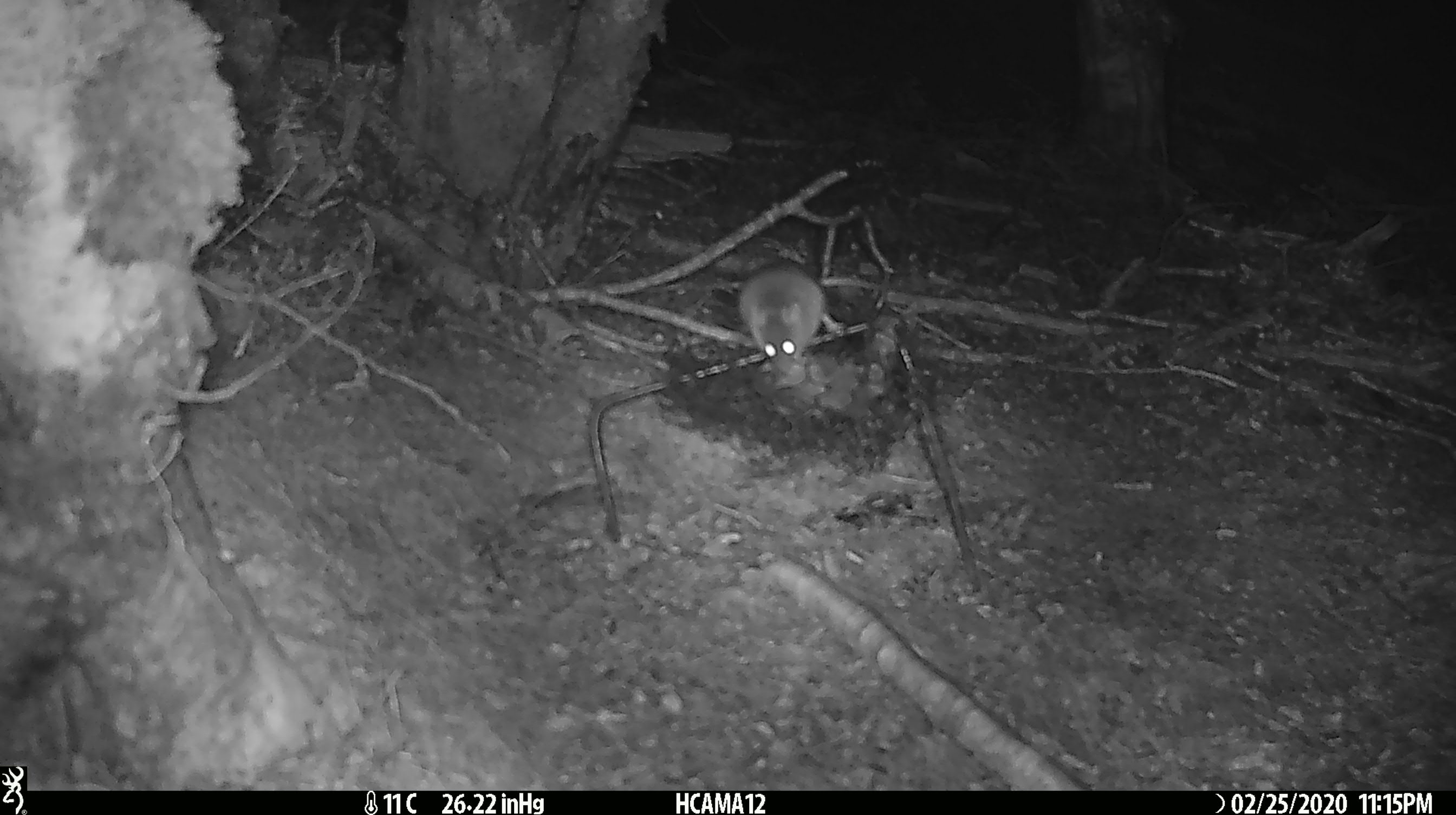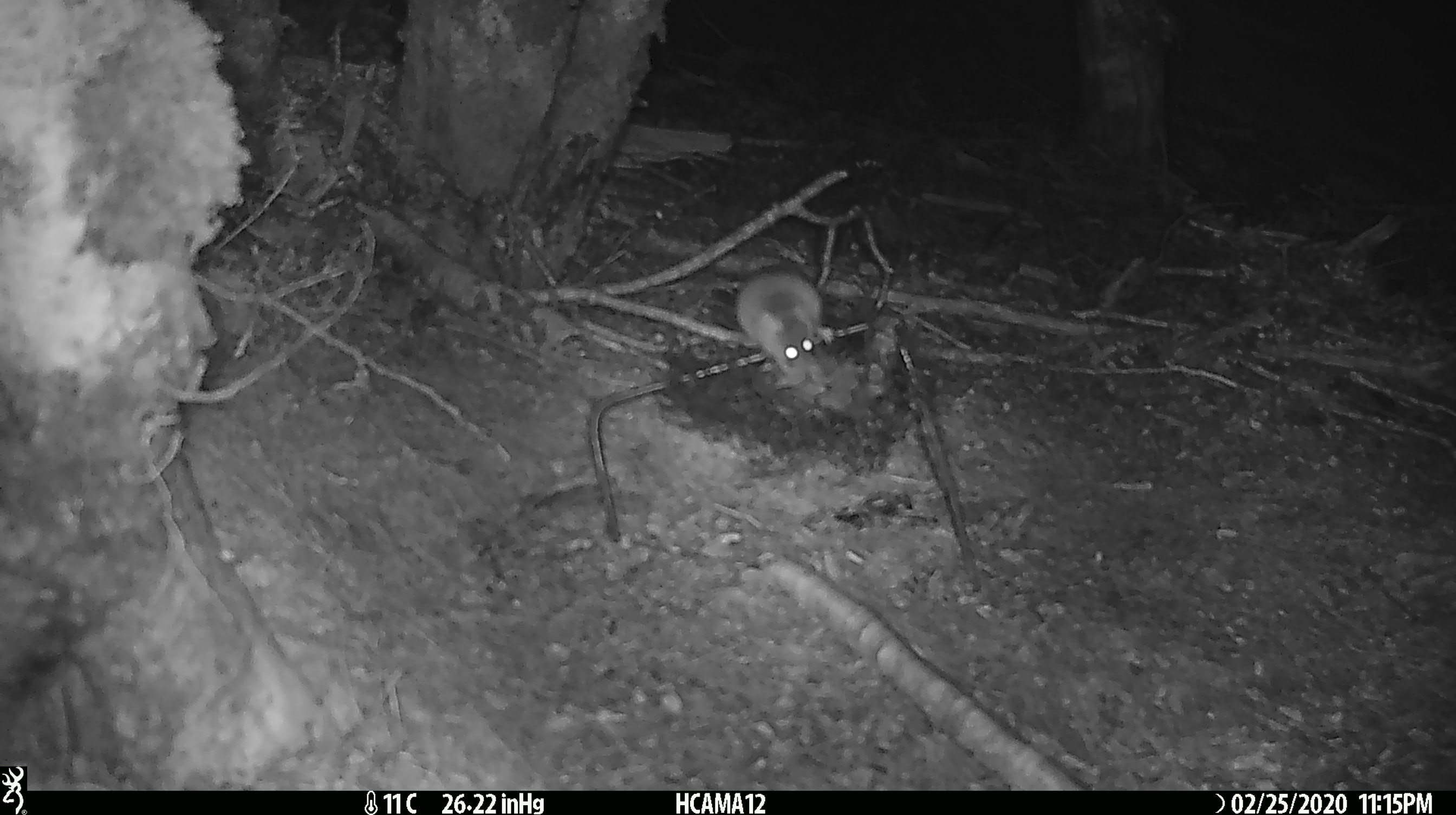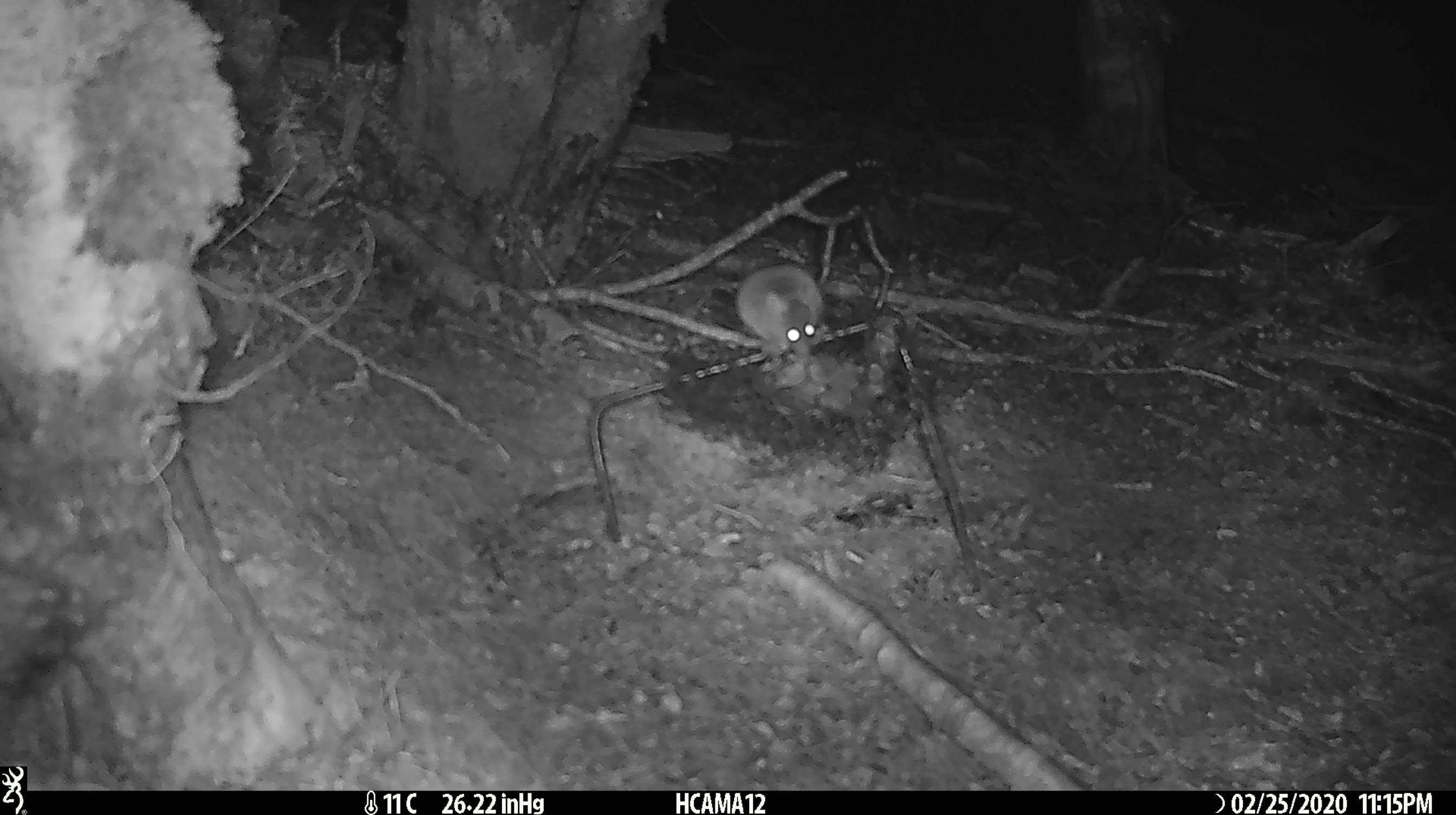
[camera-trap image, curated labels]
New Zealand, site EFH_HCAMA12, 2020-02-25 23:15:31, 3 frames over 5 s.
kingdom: Animalia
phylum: Chordata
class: Mammalia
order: Rodentia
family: Muridae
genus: Mus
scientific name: Mus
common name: mouse